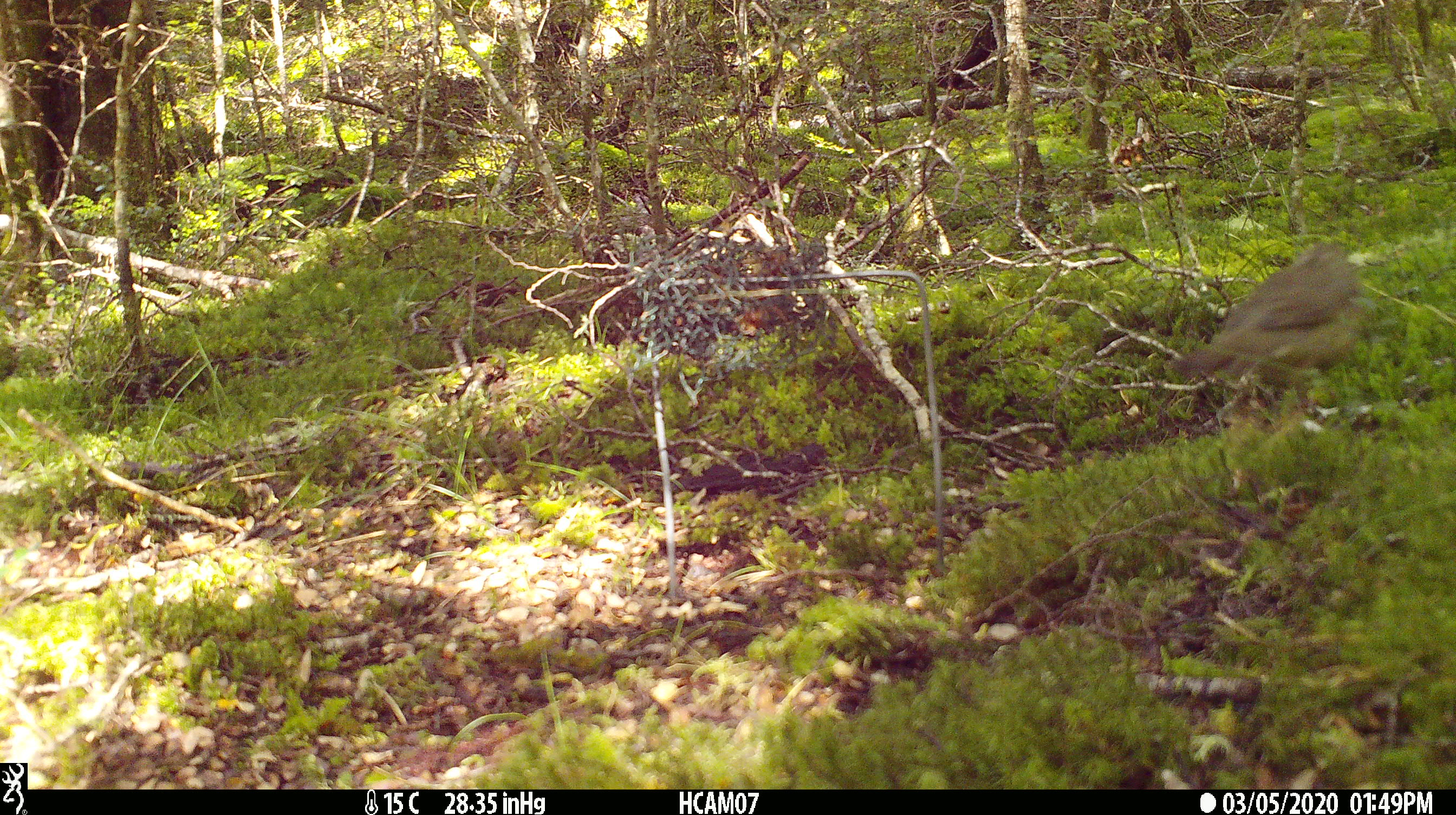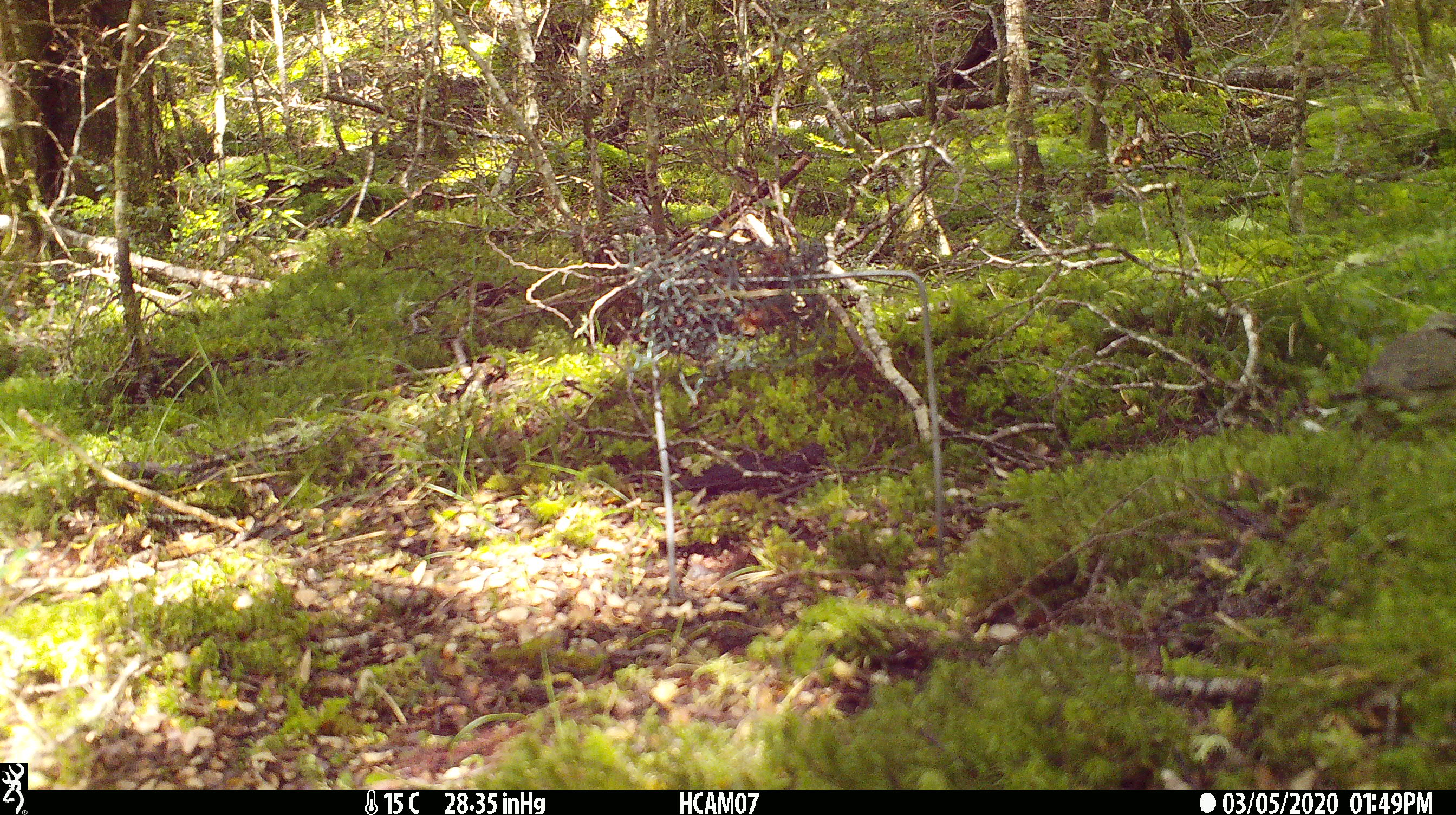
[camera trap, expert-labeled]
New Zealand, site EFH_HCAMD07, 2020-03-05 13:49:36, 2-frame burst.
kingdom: Animalia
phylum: Chordata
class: Aves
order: Passeriformes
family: Turdidae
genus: Turdus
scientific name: Turdus philomelos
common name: song thrush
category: thrush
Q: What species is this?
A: Thrush (song thrush) (Turdus philomelos).